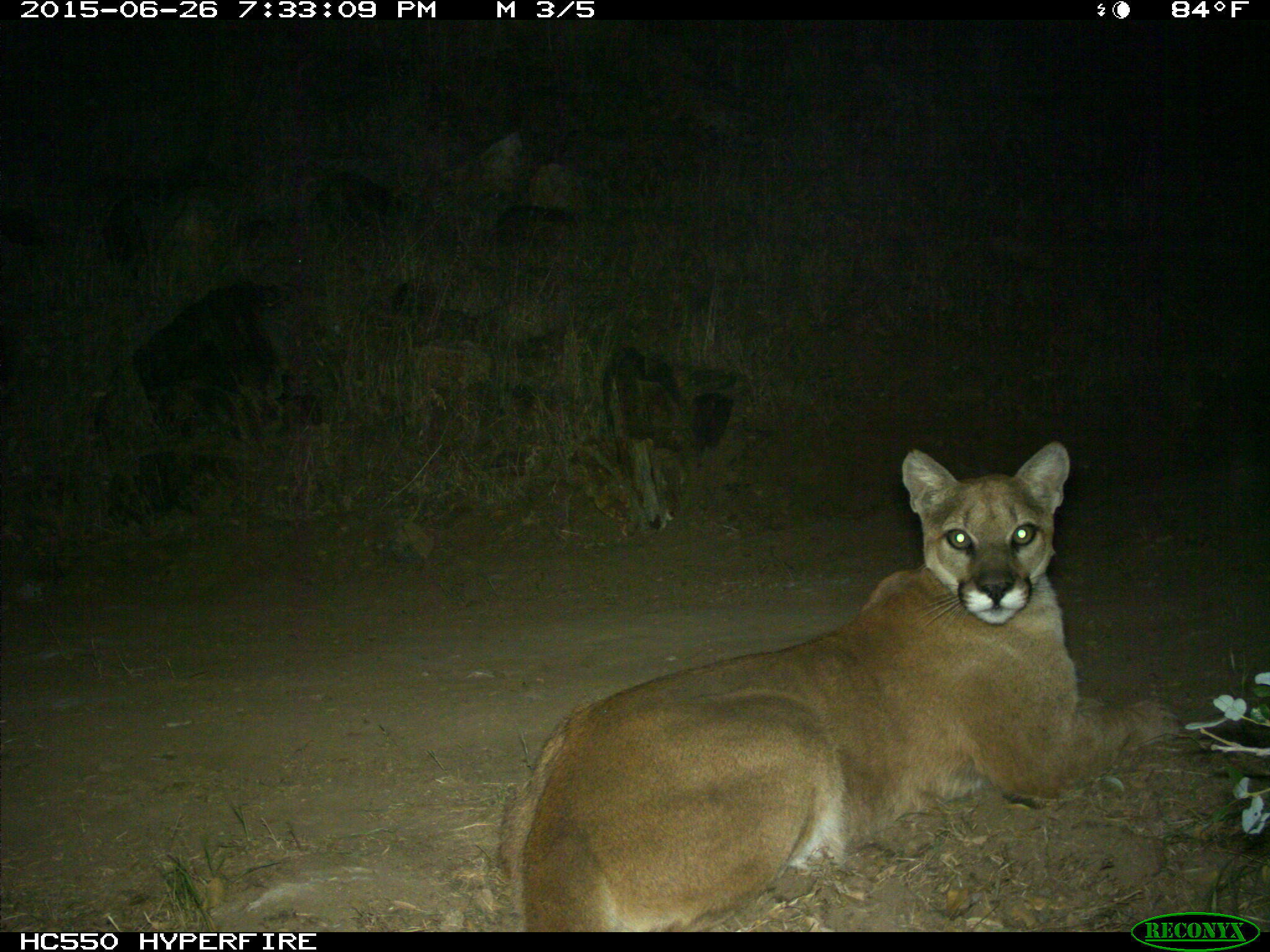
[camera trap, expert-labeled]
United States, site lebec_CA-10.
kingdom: Animalia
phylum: Chordata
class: Mammalia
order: Carnivora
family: Felidae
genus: Puma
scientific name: Puma concolor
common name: mountain lion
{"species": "Puma concolor (mountain lion)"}